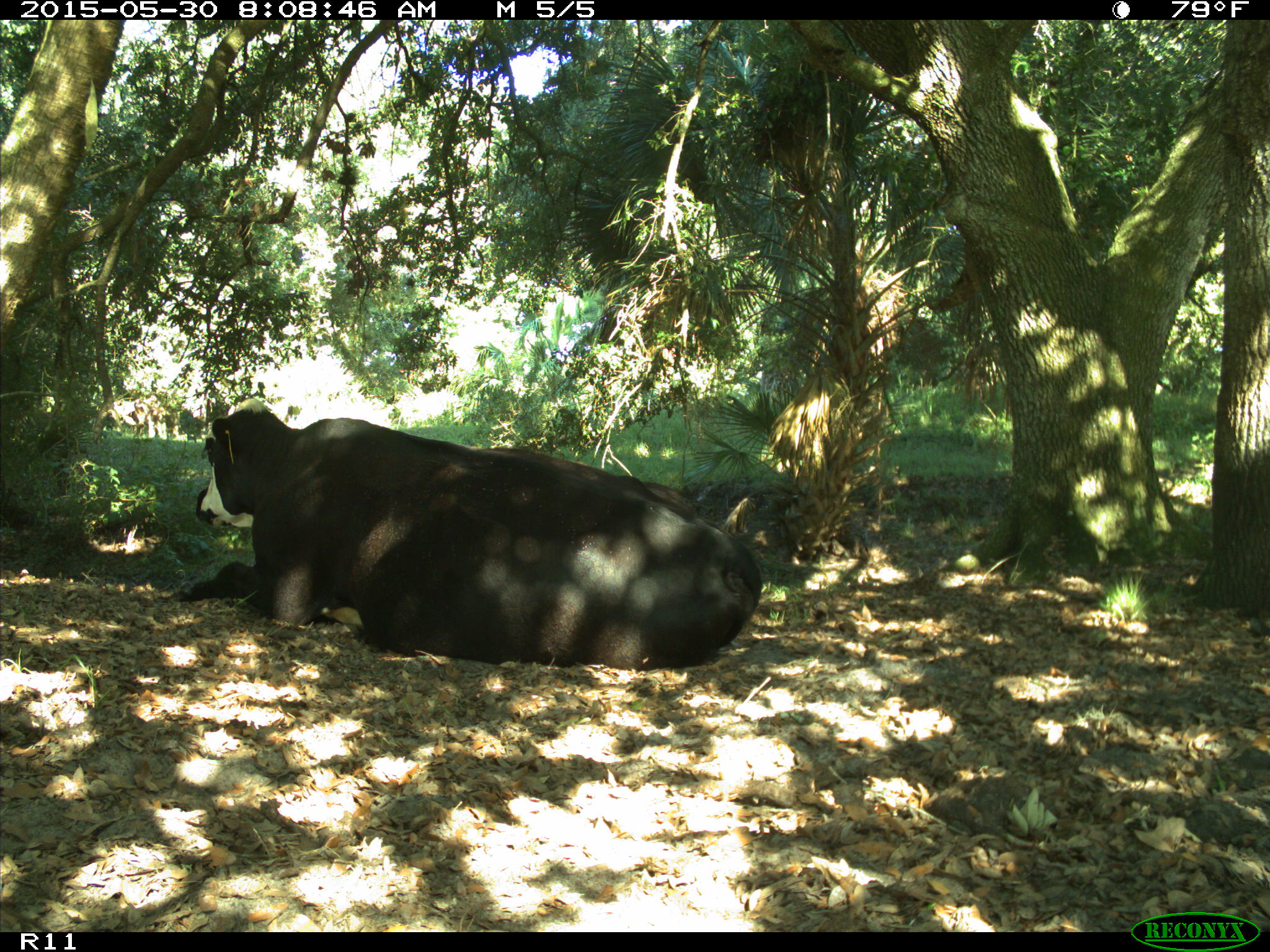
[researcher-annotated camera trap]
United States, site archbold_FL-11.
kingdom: Animalia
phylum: Chordata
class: Mammalia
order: Artiodactyla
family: Bovidae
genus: Bos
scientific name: Bos taurus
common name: domestic cow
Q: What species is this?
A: Bos taurus (domestic cow).